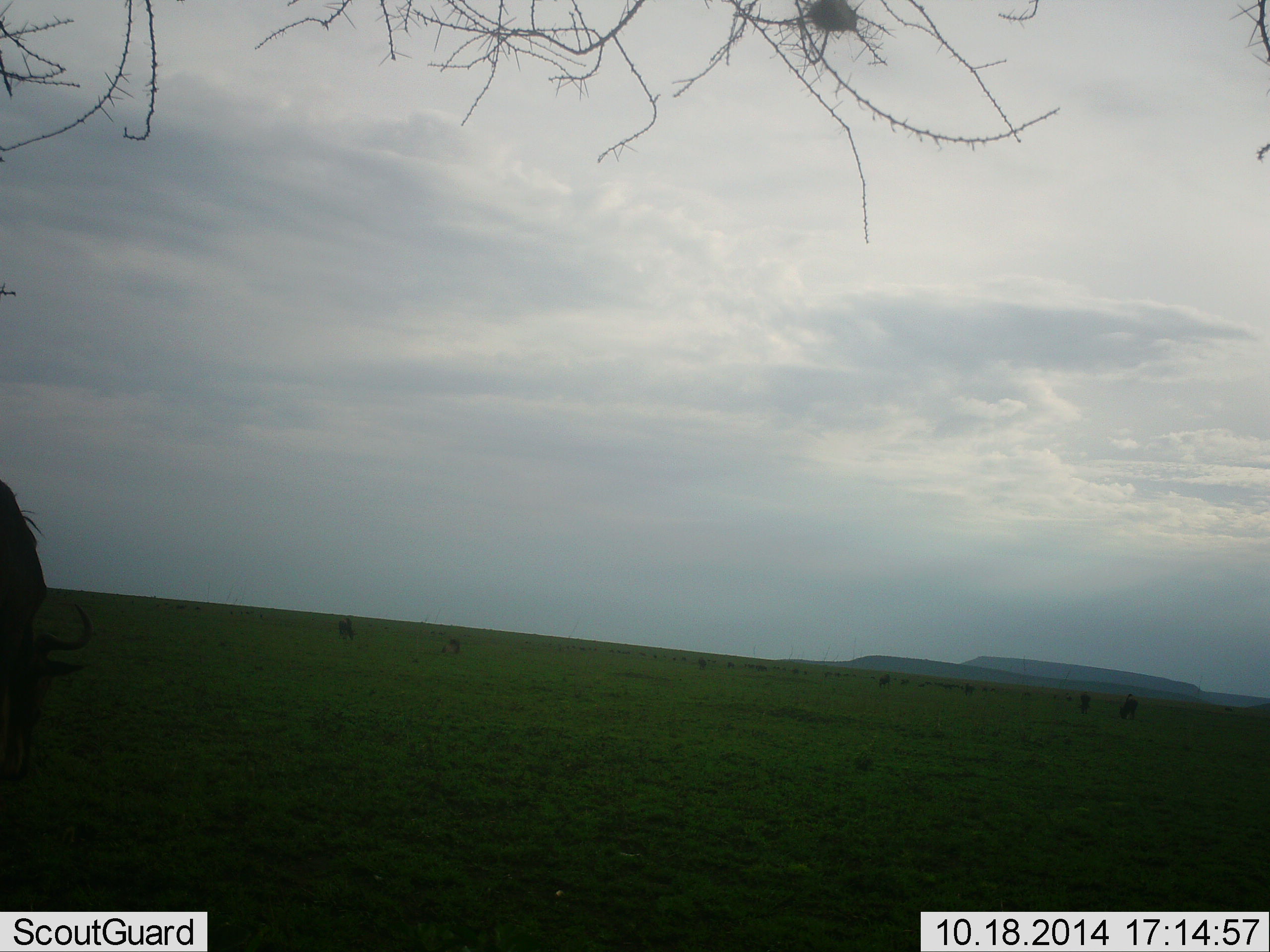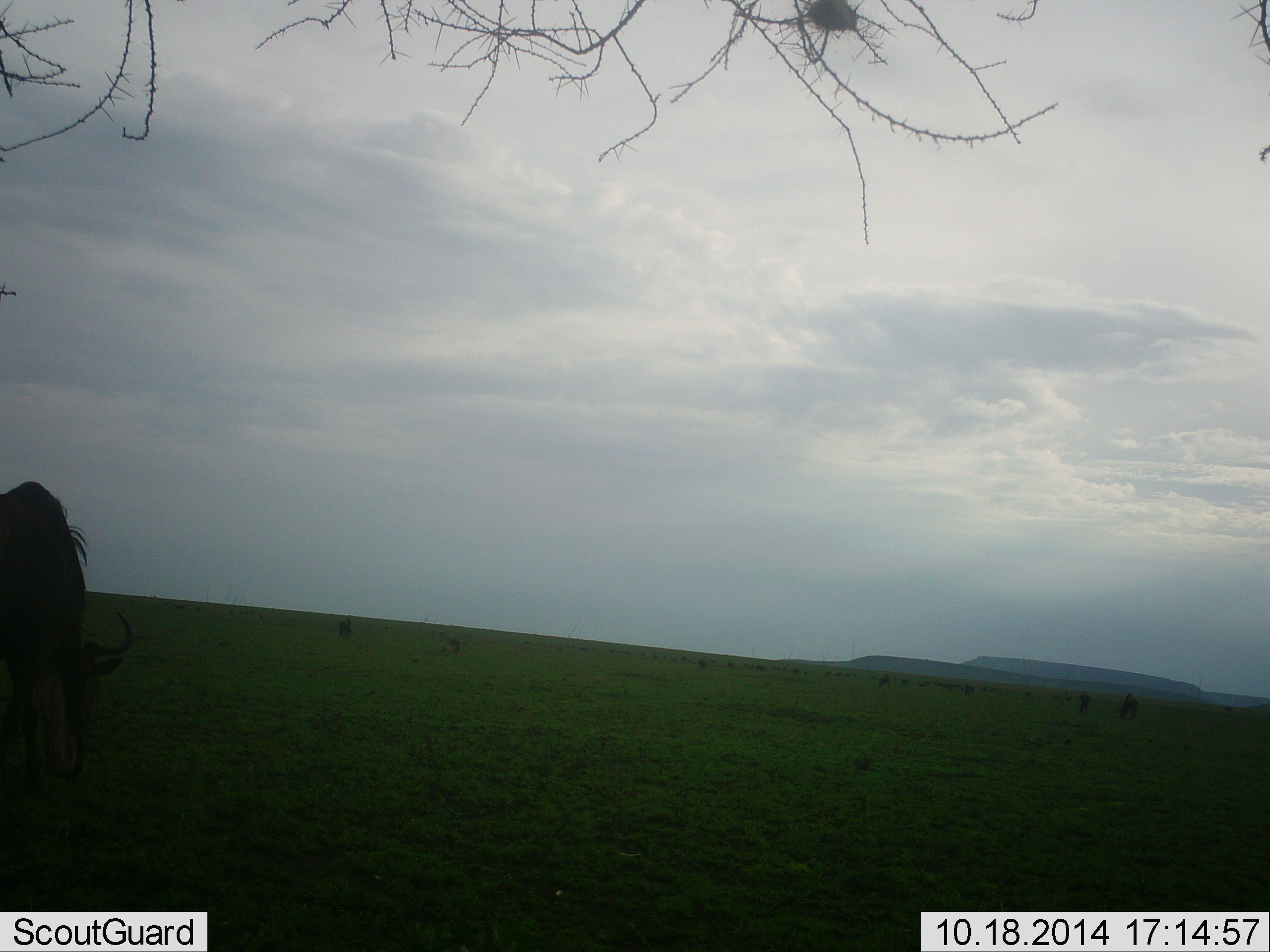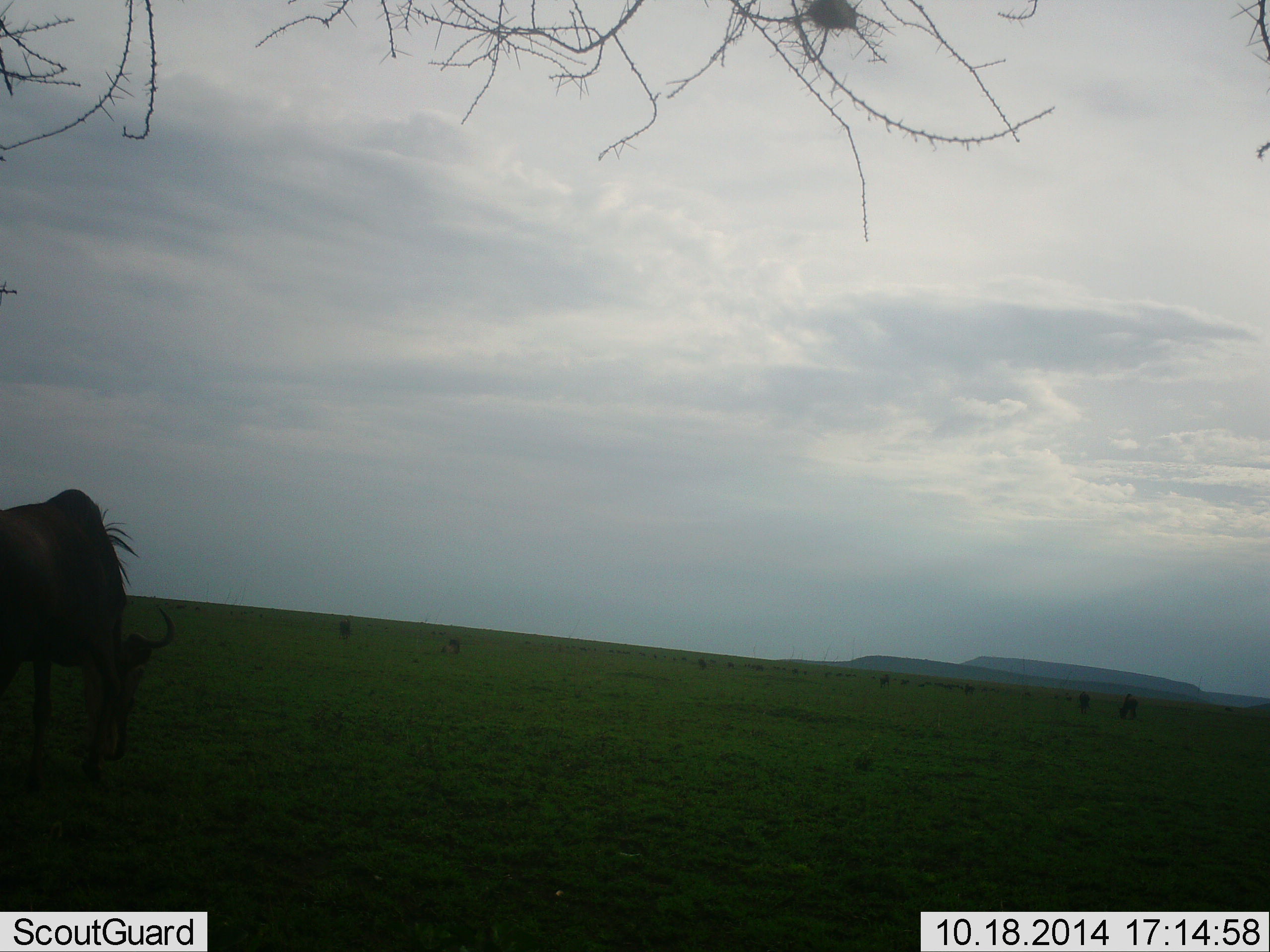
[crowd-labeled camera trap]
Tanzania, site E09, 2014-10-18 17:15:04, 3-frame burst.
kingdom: Animalia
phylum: Chordata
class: Mammalia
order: Artiodactyla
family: Bovidae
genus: Connochaetes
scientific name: Connochaetes taurinus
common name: blue wildebeest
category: wildebeest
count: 1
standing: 20%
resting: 0%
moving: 50%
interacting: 0%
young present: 0%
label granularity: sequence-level